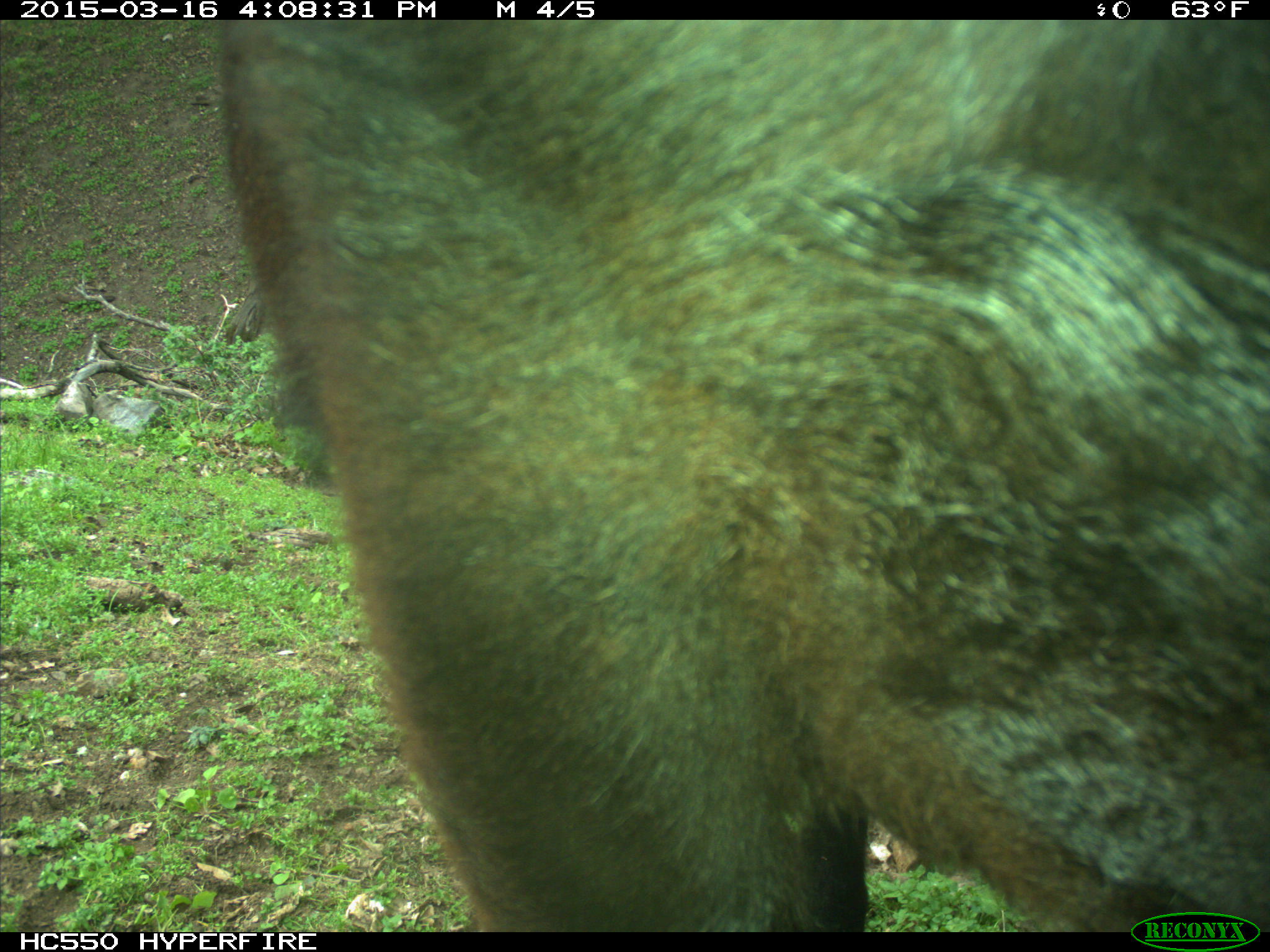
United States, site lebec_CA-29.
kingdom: Animalia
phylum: Chordata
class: Mammalia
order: Artiodactyla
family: Bovidae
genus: Bos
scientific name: Bos taurus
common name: domestic cow